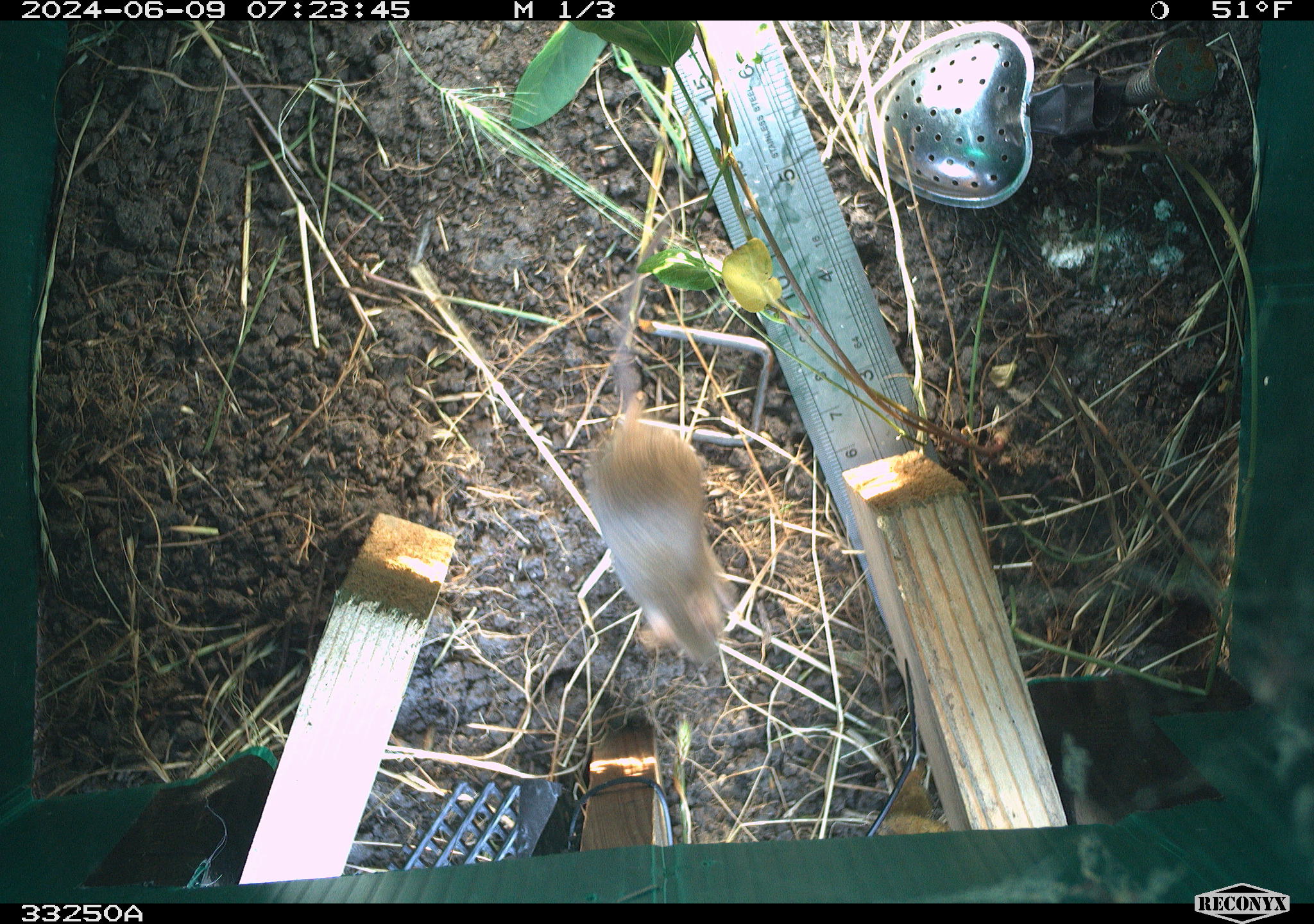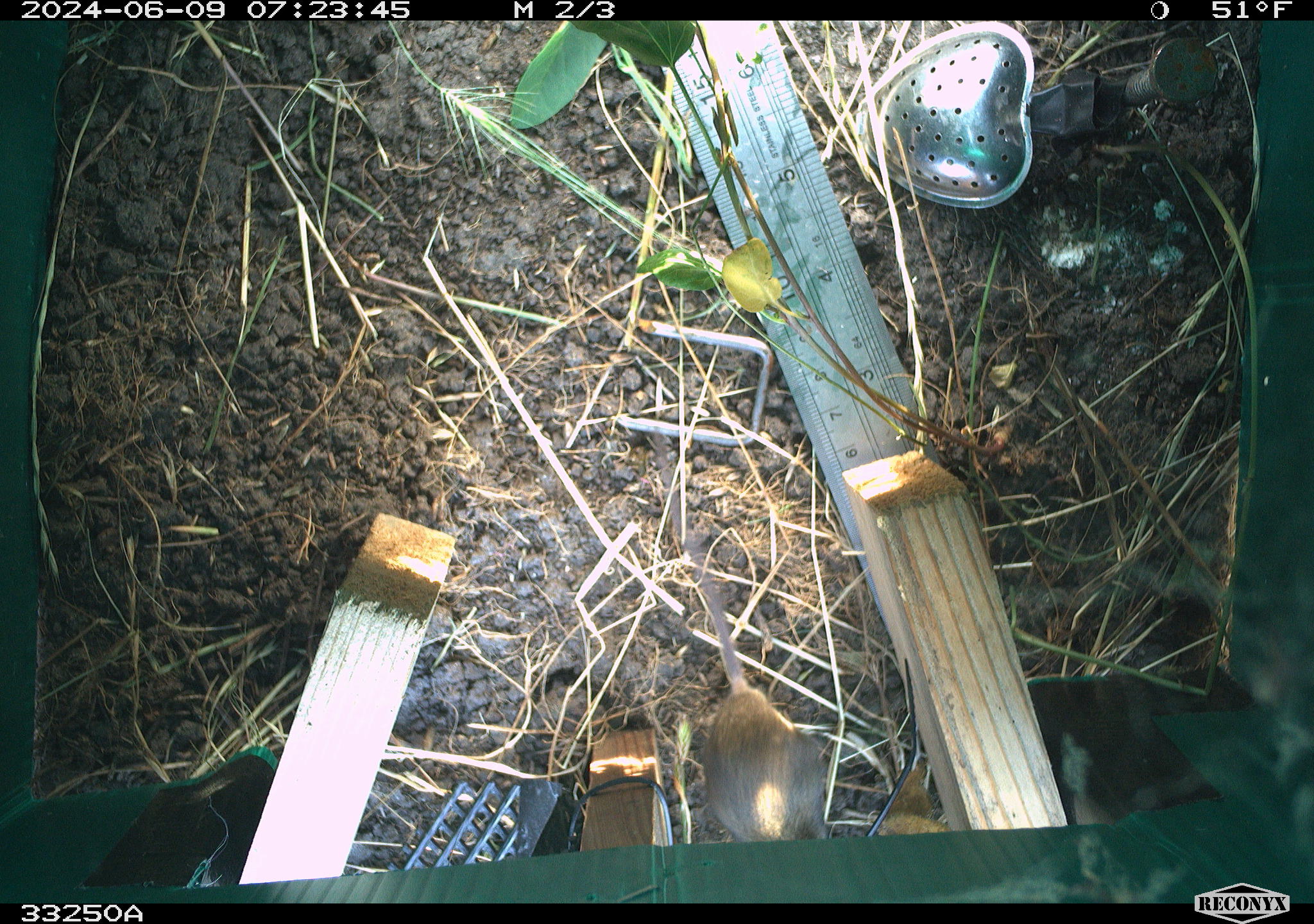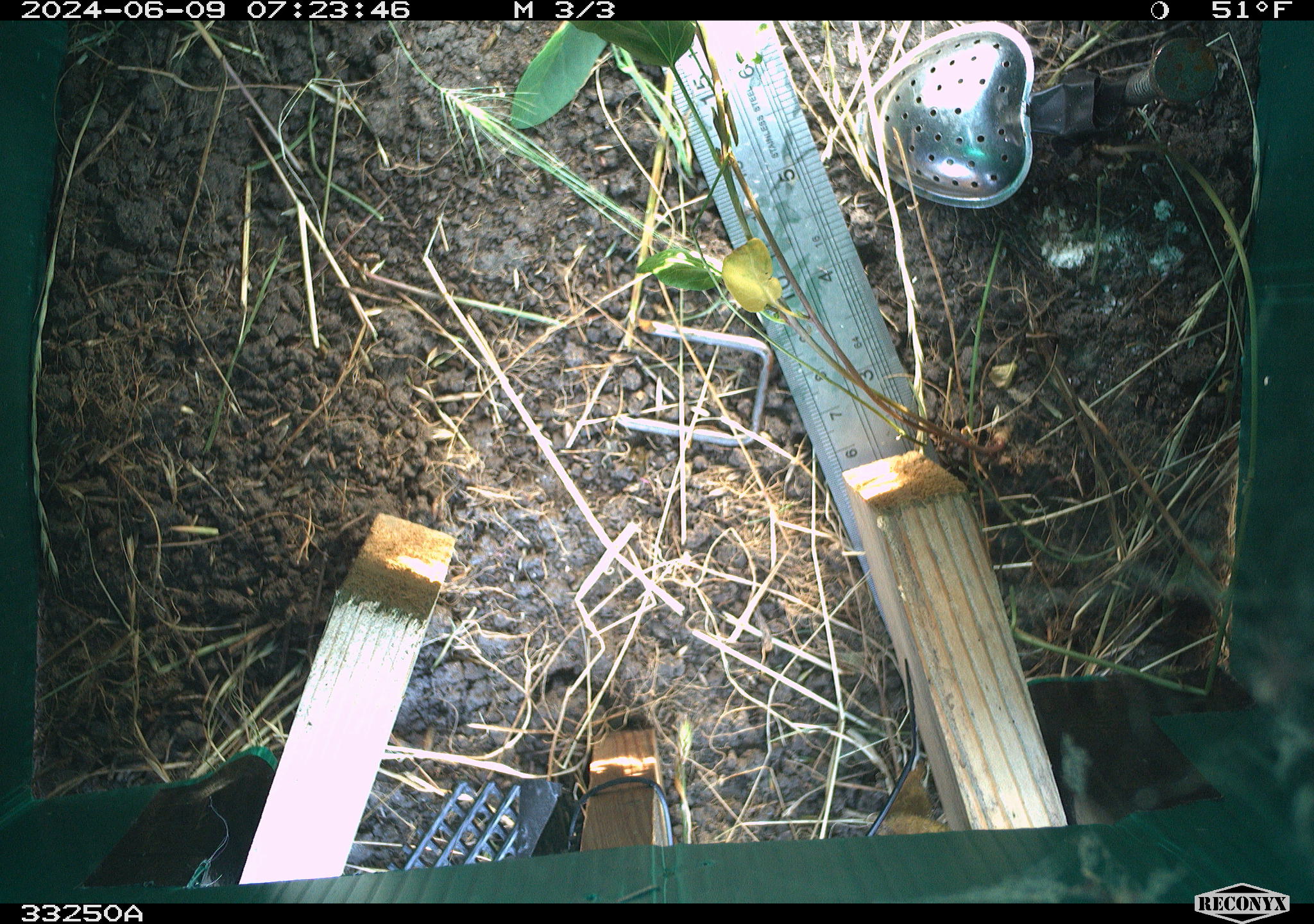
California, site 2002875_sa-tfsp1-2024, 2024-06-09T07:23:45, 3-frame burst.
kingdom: Animalia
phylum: Chordata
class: Mammalia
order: Rodentia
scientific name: Rodentia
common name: mouse species